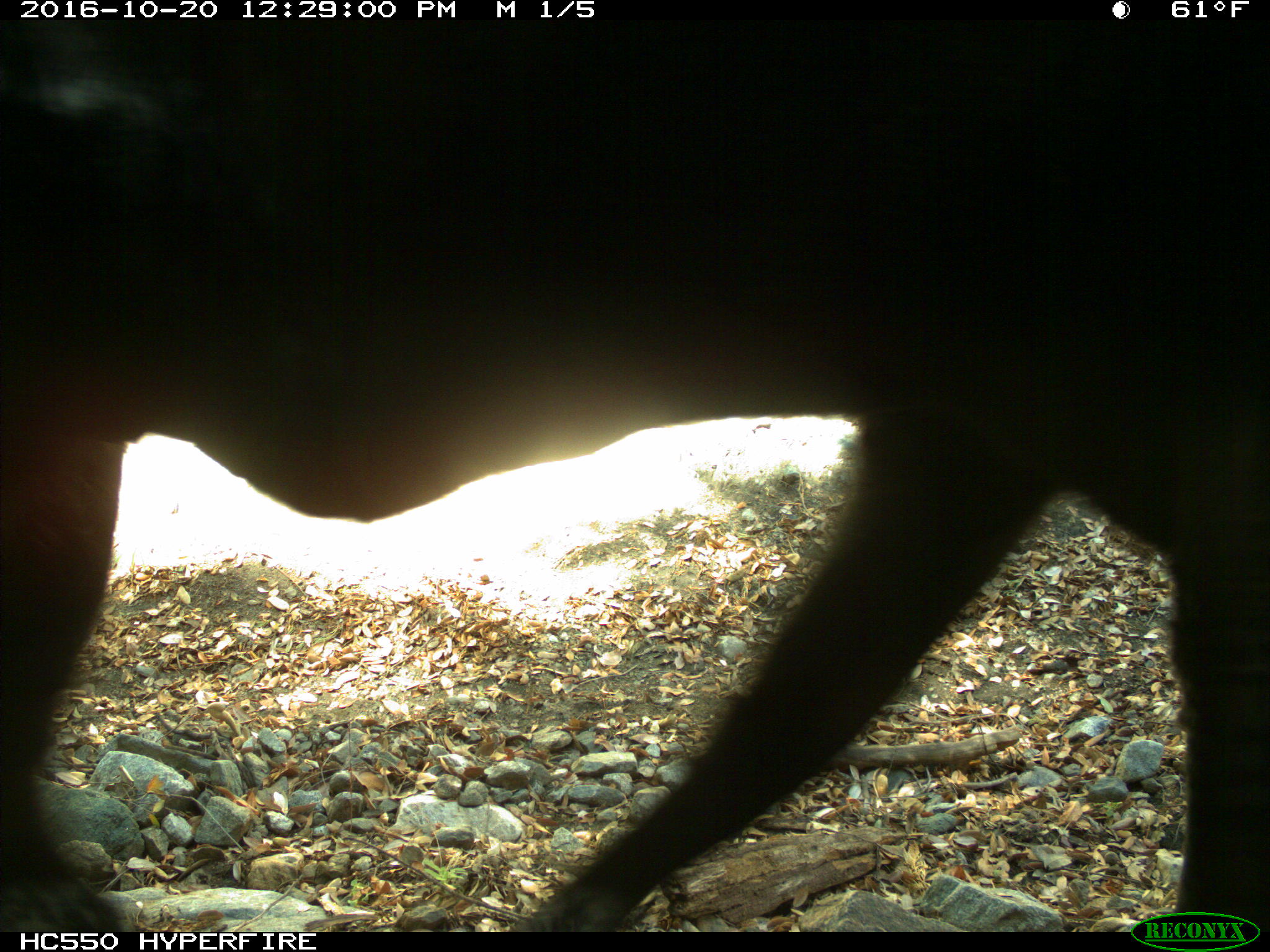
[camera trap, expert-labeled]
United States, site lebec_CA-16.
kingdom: Animalia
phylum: Chordata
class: Mammalia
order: Artiodactyla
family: Bovidae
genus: Bos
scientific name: Bos taurus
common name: domestic cow